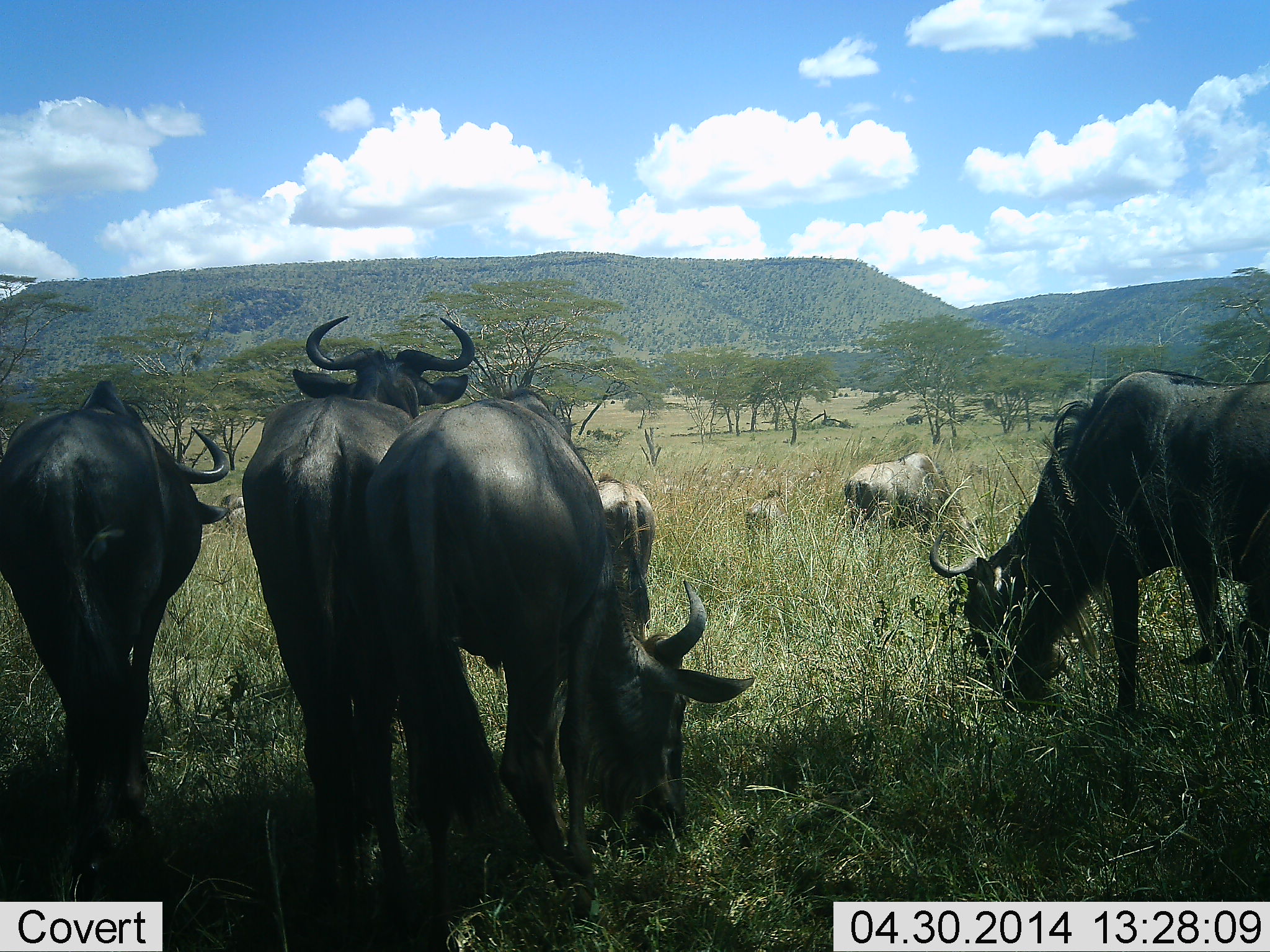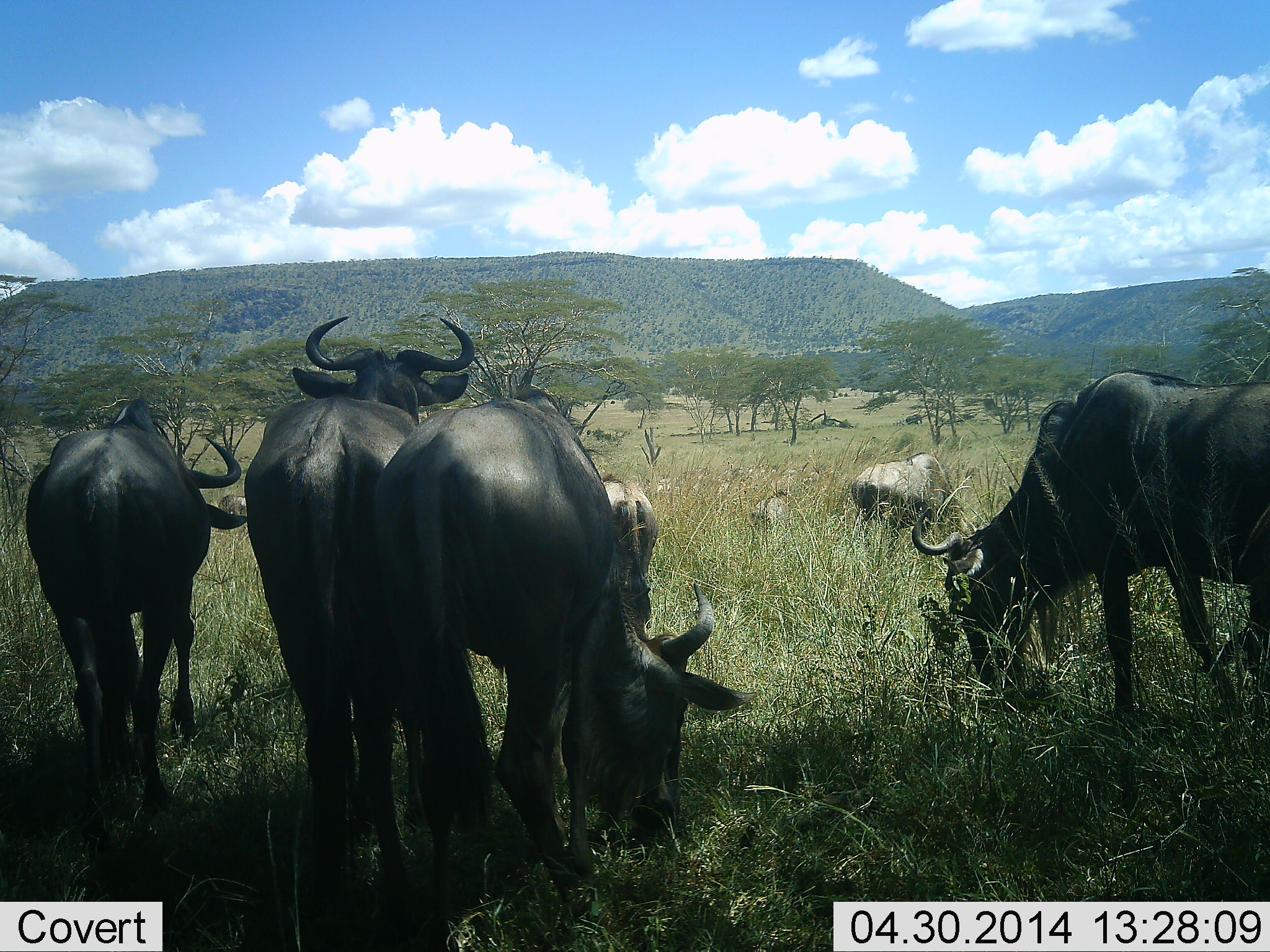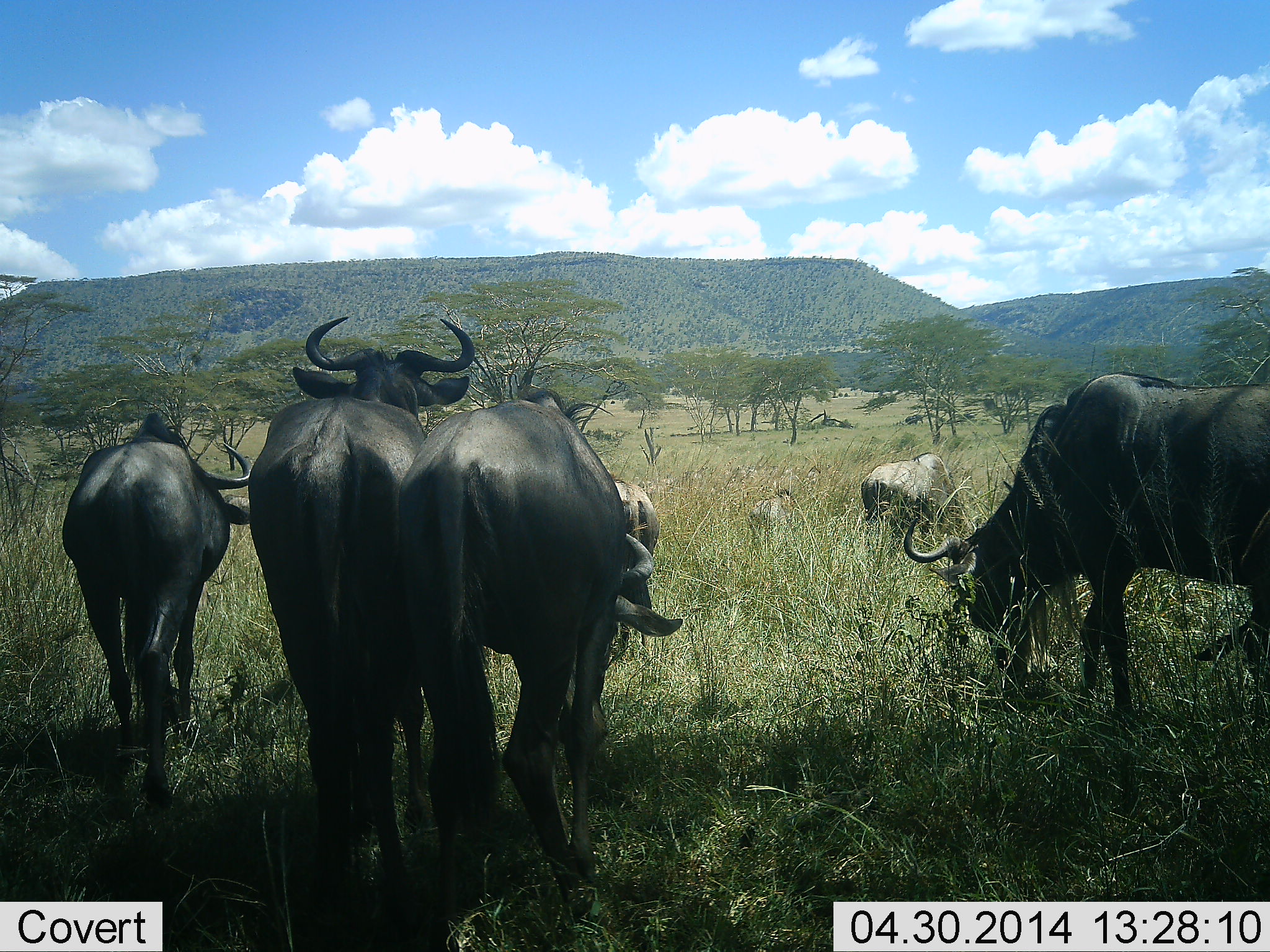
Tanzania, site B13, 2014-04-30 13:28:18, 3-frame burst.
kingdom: Animalia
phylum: Chordata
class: Mammalia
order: Artiodactyla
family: Bovidae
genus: Connochaetes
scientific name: Connochaetes taurinus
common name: blue wildebeest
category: wildebeest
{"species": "wildebeest (blue wildebeest) (Connochaetes taurinus)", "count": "7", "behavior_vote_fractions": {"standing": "60%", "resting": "10%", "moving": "20%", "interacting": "0%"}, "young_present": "20%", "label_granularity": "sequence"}